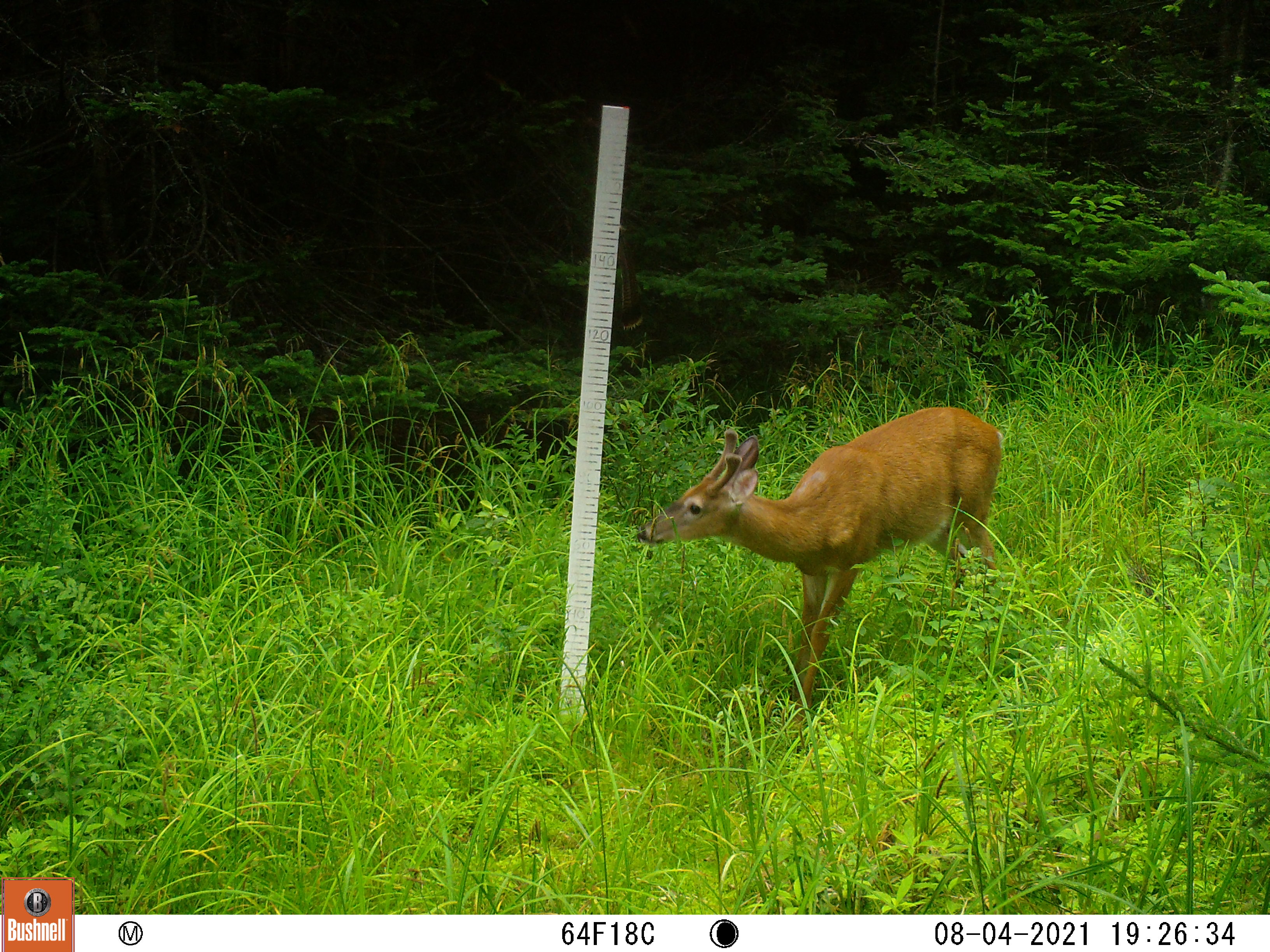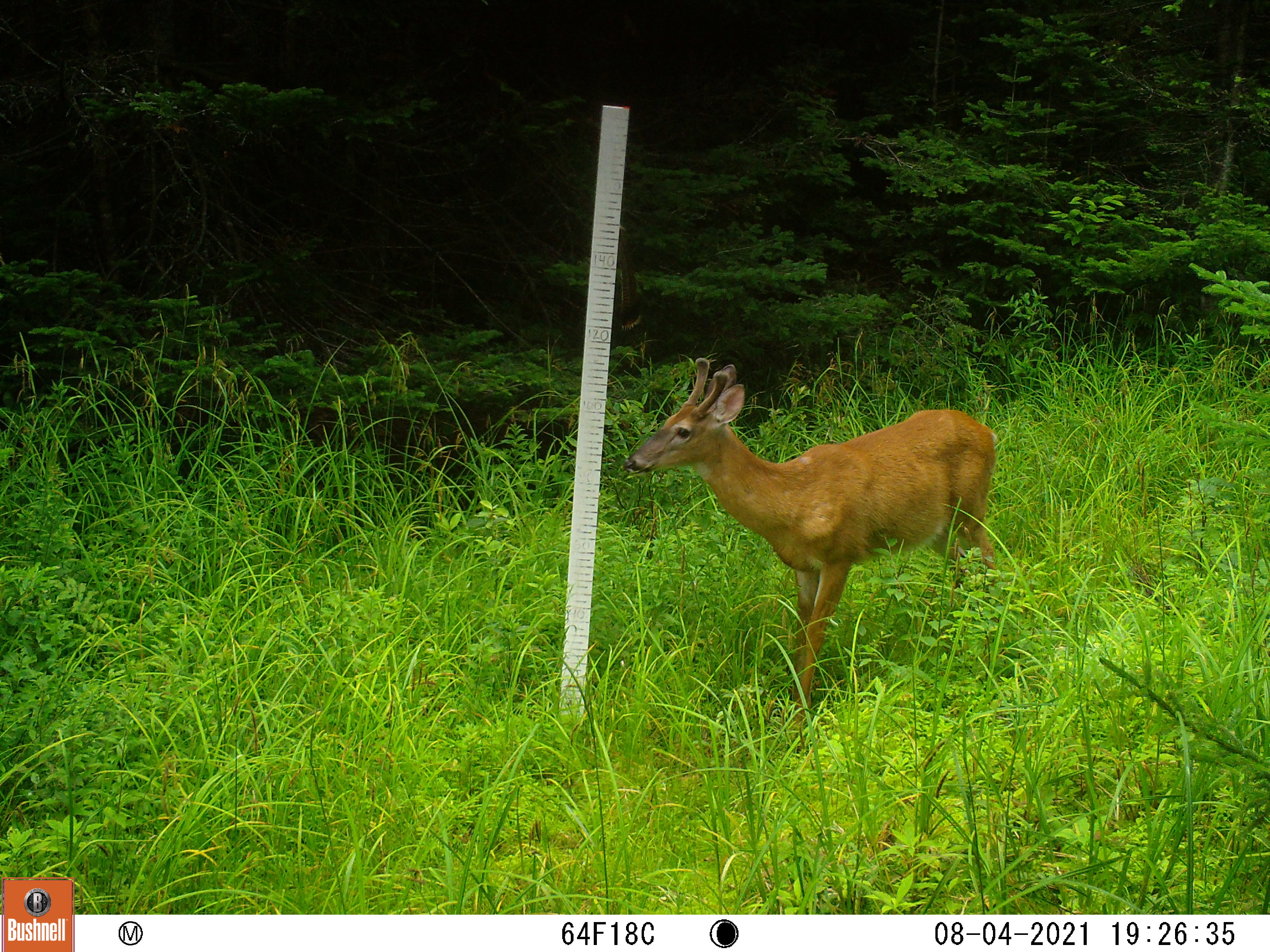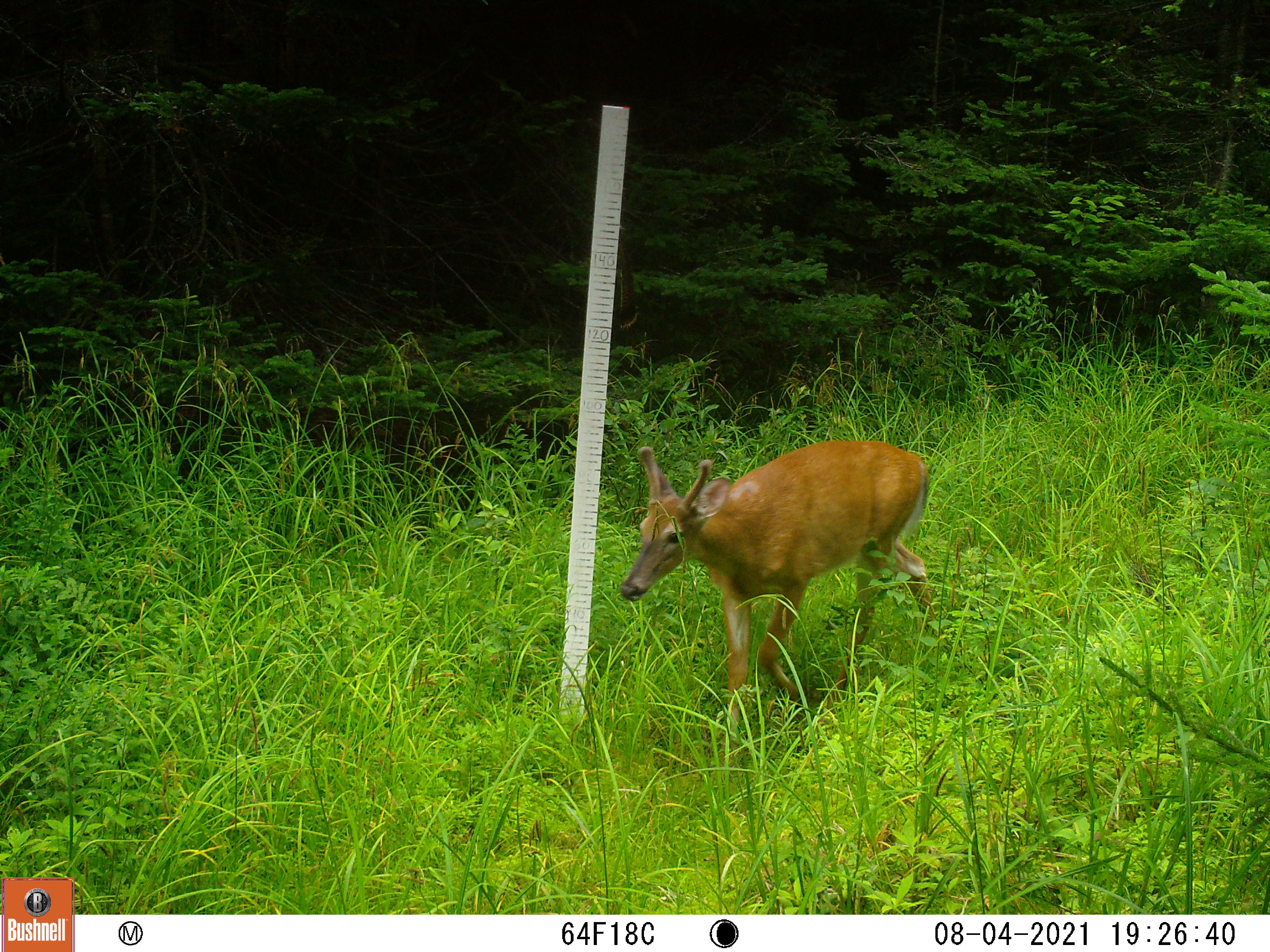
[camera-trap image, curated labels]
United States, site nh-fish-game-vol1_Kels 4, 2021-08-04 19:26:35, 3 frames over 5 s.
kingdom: Animalia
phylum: Chordata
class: Mammalia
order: Artiodactyla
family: Cervidae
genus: Odocoileus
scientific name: Odocoileus virginianus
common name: white-tailed deer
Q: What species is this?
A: White-tailed deer (Odocoileus virginianus).